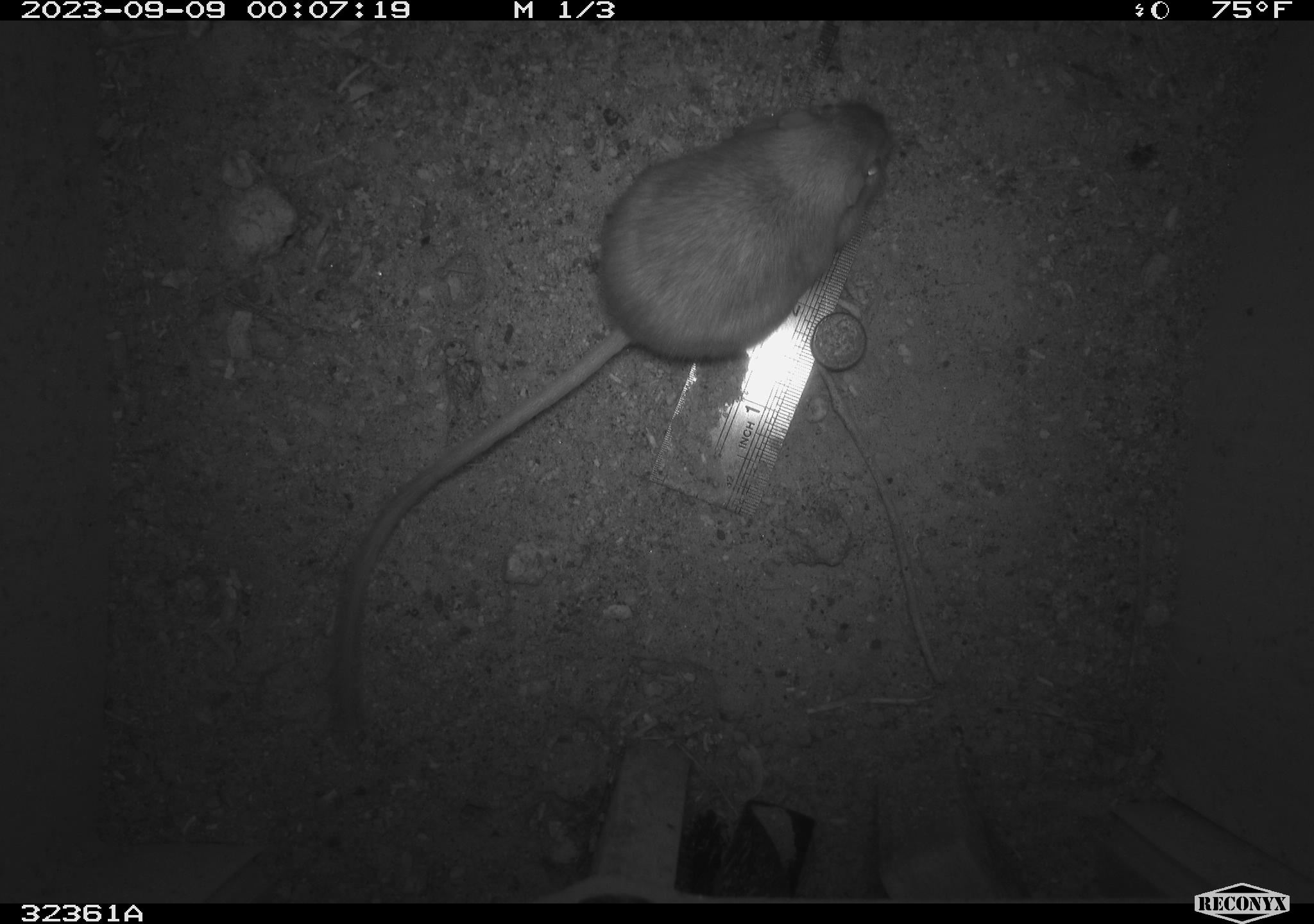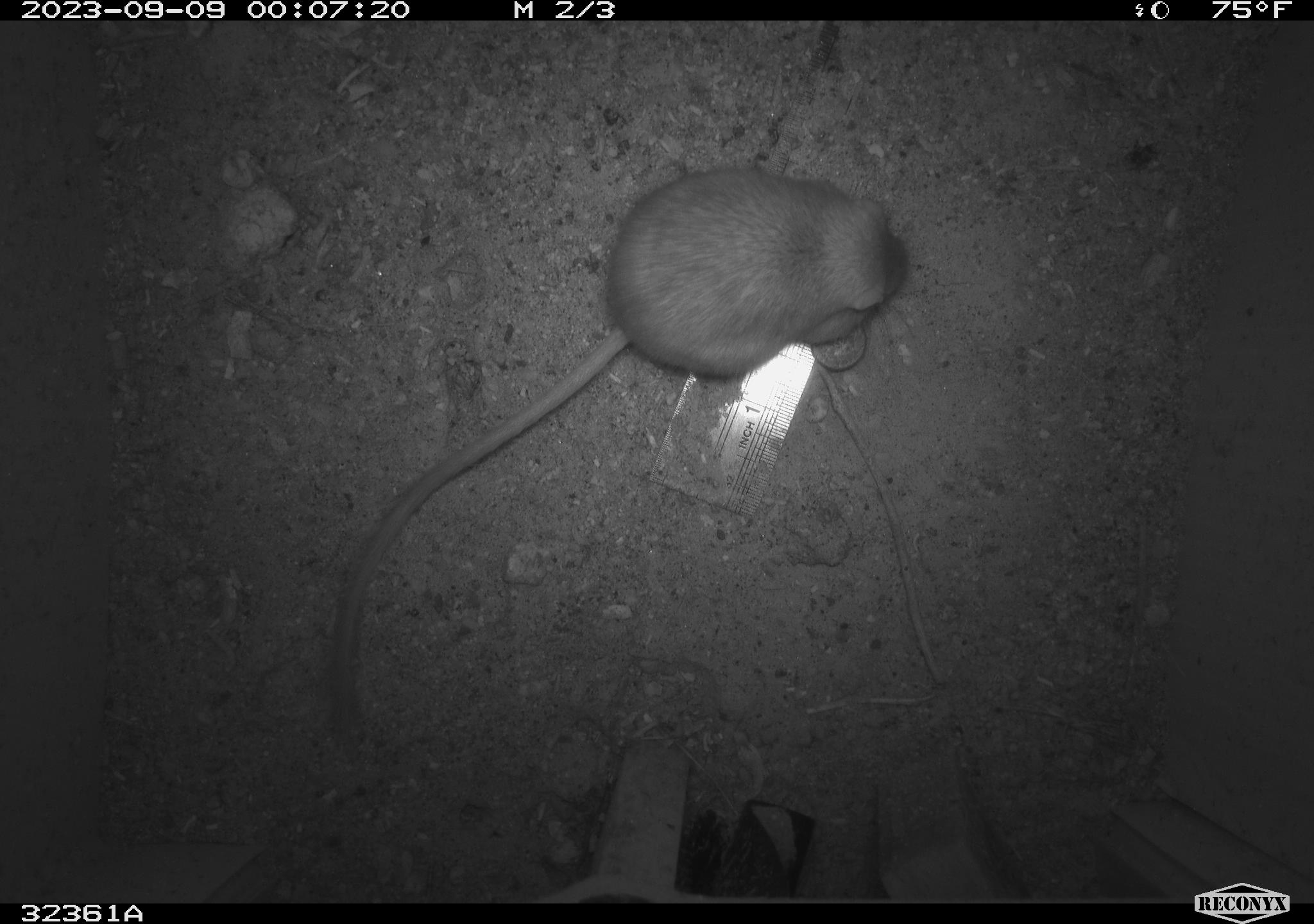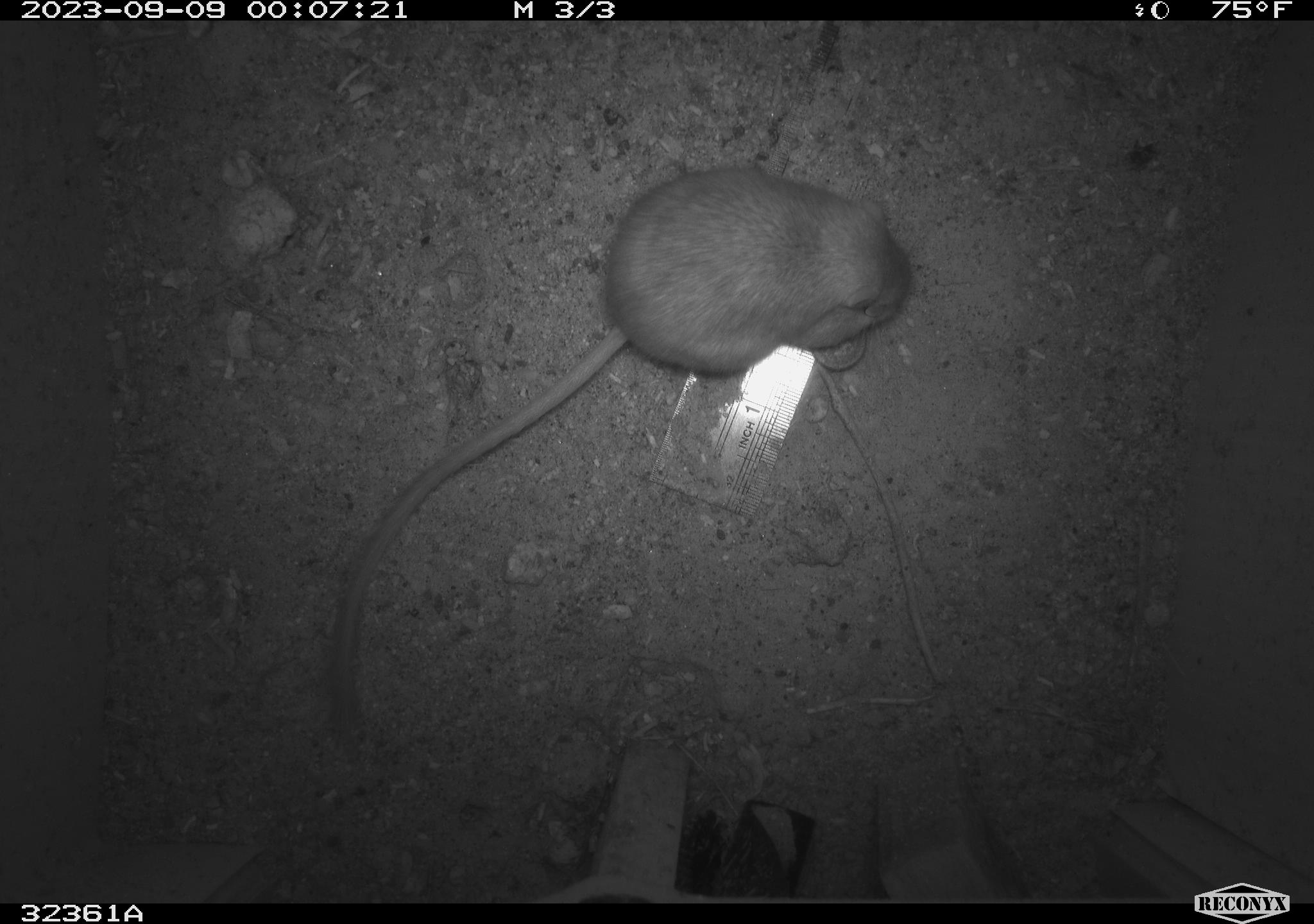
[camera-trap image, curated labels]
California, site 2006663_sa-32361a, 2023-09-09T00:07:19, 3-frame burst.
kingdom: Animalia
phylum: Chordata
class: Mammalia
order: Rodentia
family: Heteromyidae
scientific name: Heteromyidae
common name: kangaroo rats and pocket mice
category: heteromyidae family